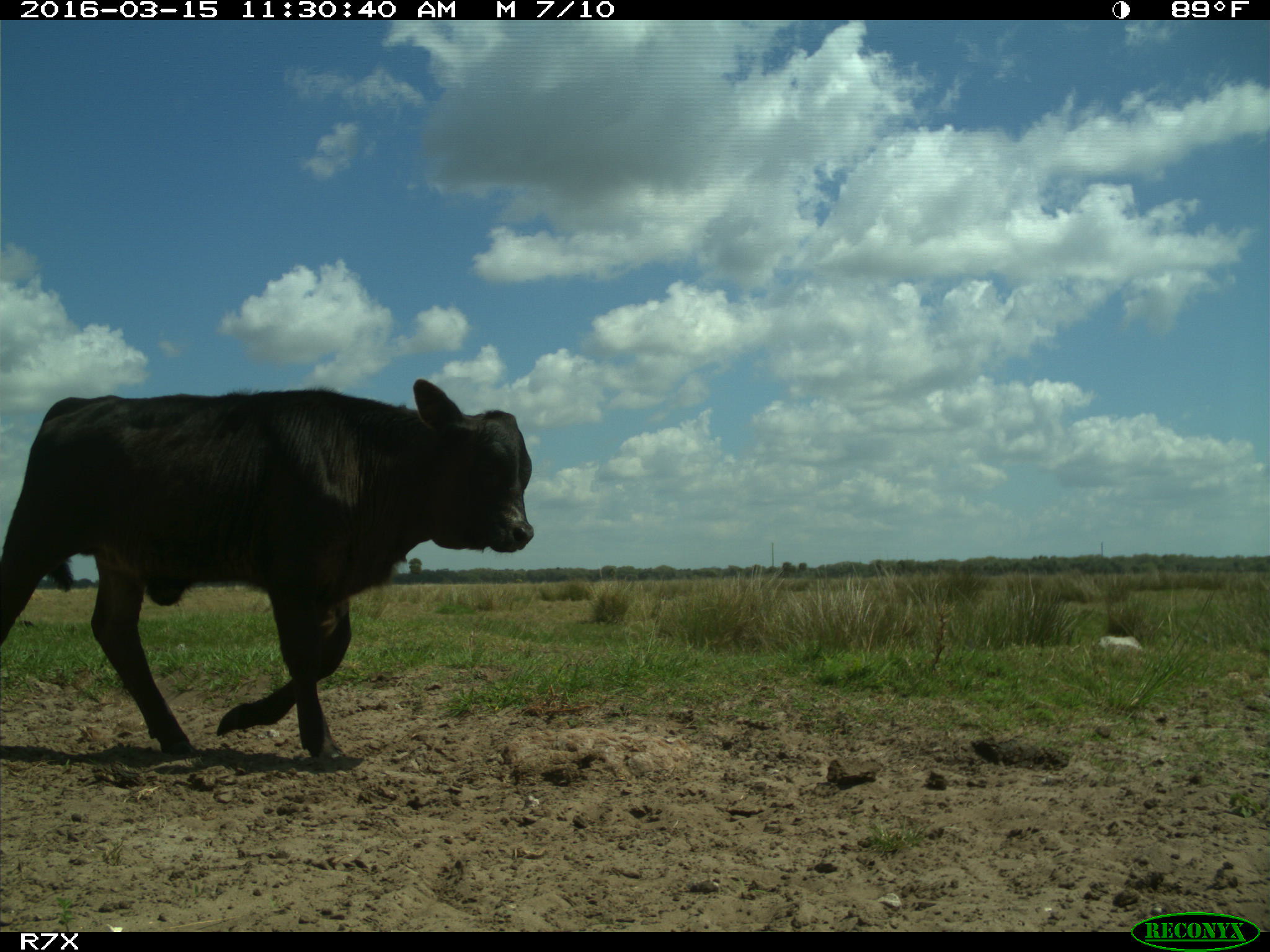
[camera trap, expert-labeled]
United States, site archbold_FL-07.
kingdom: Animalia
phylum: Chordata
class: Mammalia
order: Artiodactyla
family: Bovidae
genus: Bos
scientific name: Bos taurus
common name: domestic cow